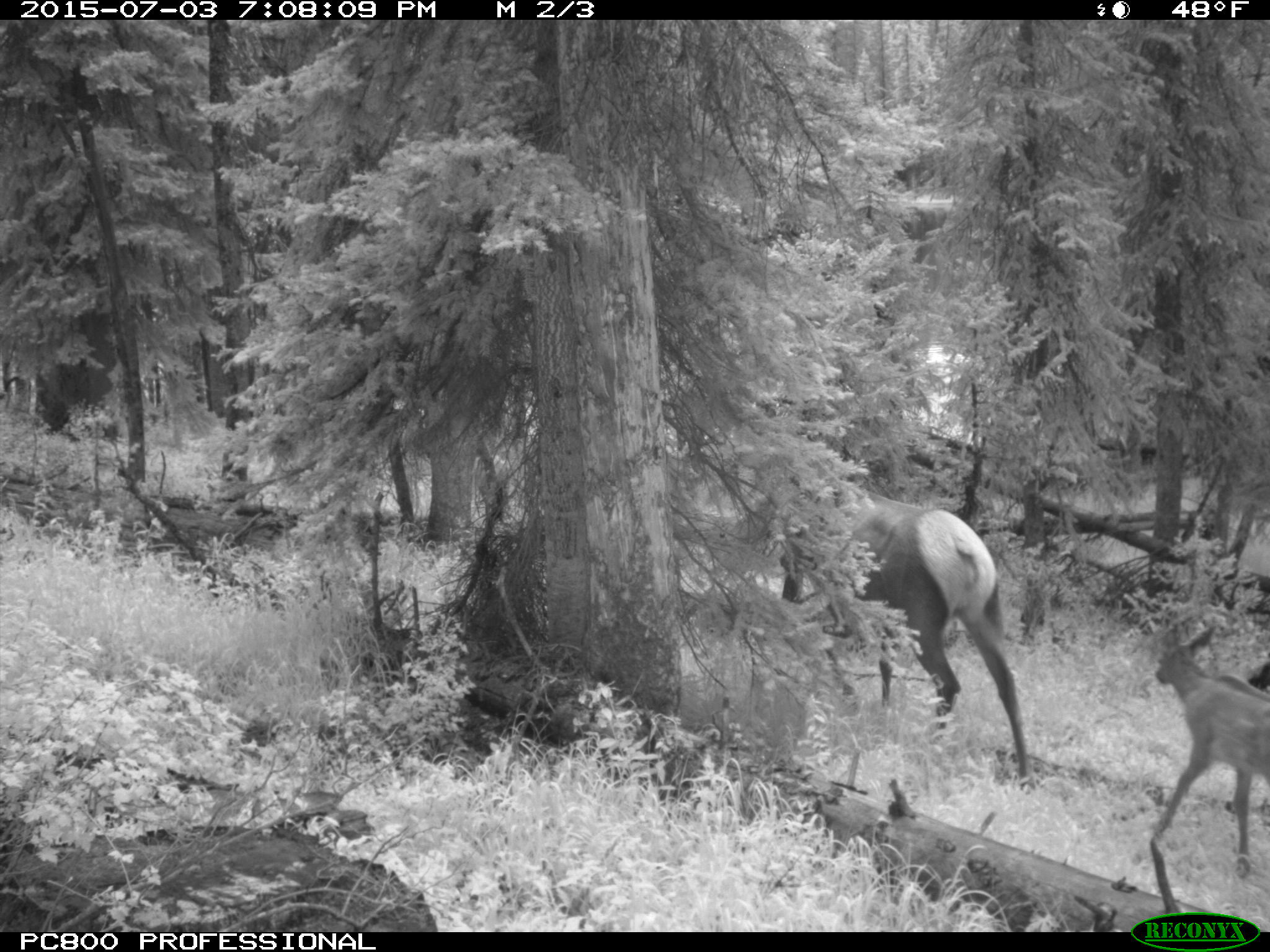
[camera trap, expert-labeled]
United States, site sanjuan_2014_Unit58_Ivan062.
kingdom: Animalia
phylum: Chordata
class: Mammalia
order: Artiodactyla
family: Cervidae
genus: Cervus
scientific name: Cervus elaphus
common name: red deer